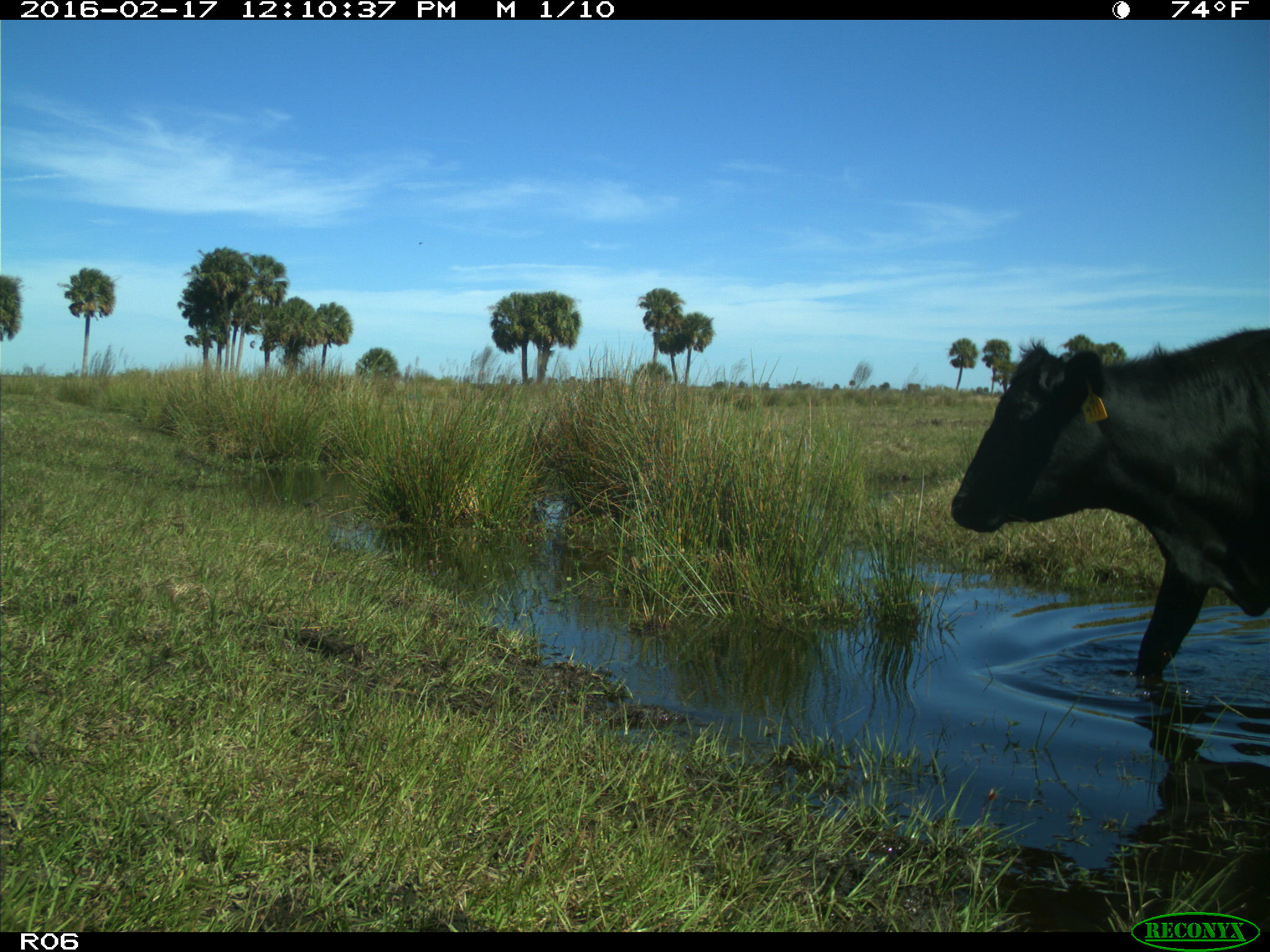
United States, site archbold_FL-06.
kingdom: Animalia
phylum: Chordata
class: Mammalia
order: Artiodactyla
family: Bovidae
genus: Bos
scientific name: Bos taurus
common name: domestic cow